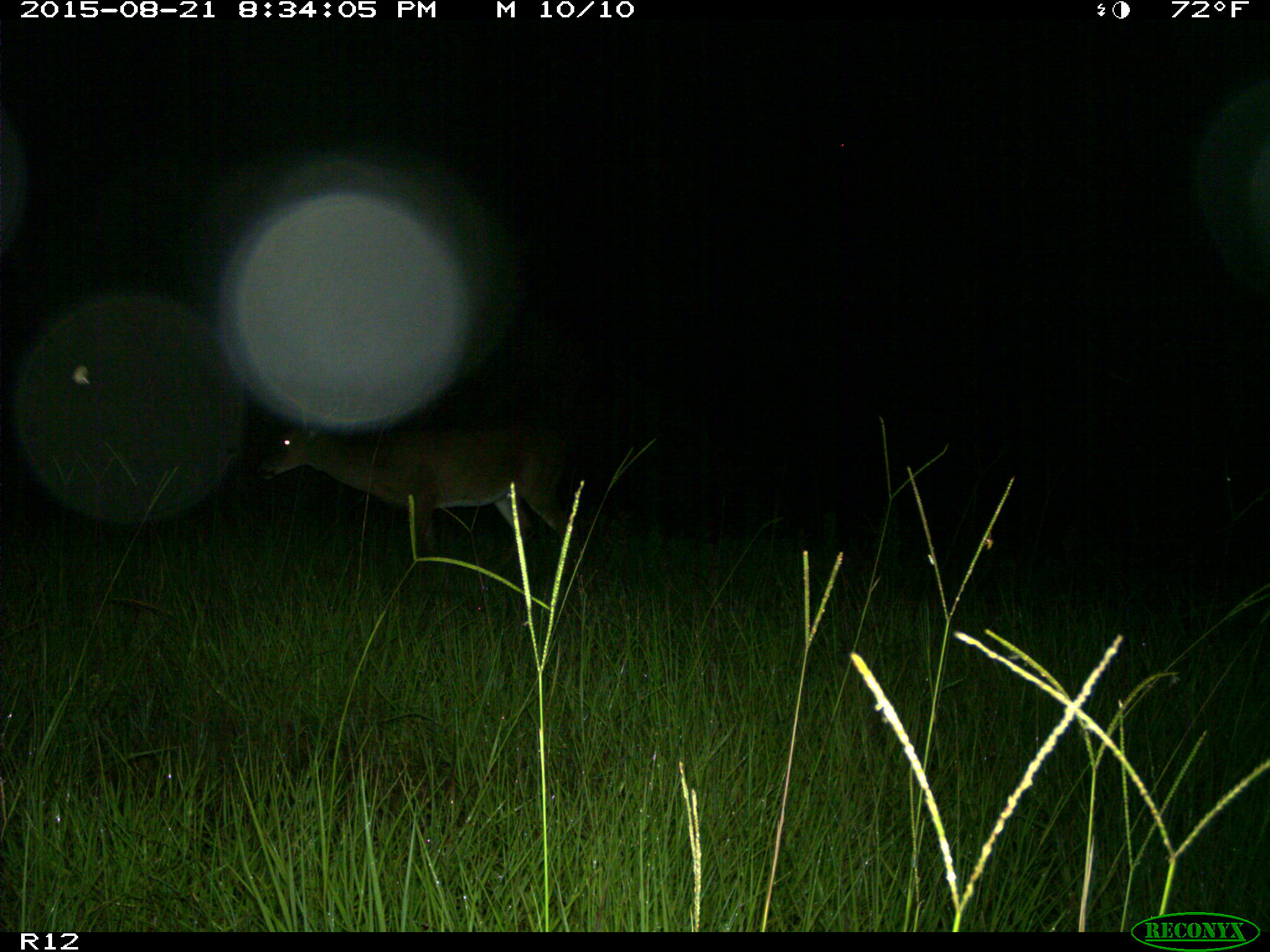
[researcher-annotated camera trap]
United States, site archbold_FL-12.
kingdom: Animalia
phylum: Chordata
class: Mammalia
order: Artiodactyla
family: Cervidae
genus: Odocoileus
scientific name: Odocoileus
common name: deer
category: unidentified deer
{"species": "unidentified deer (deer) (Odocoileus)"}